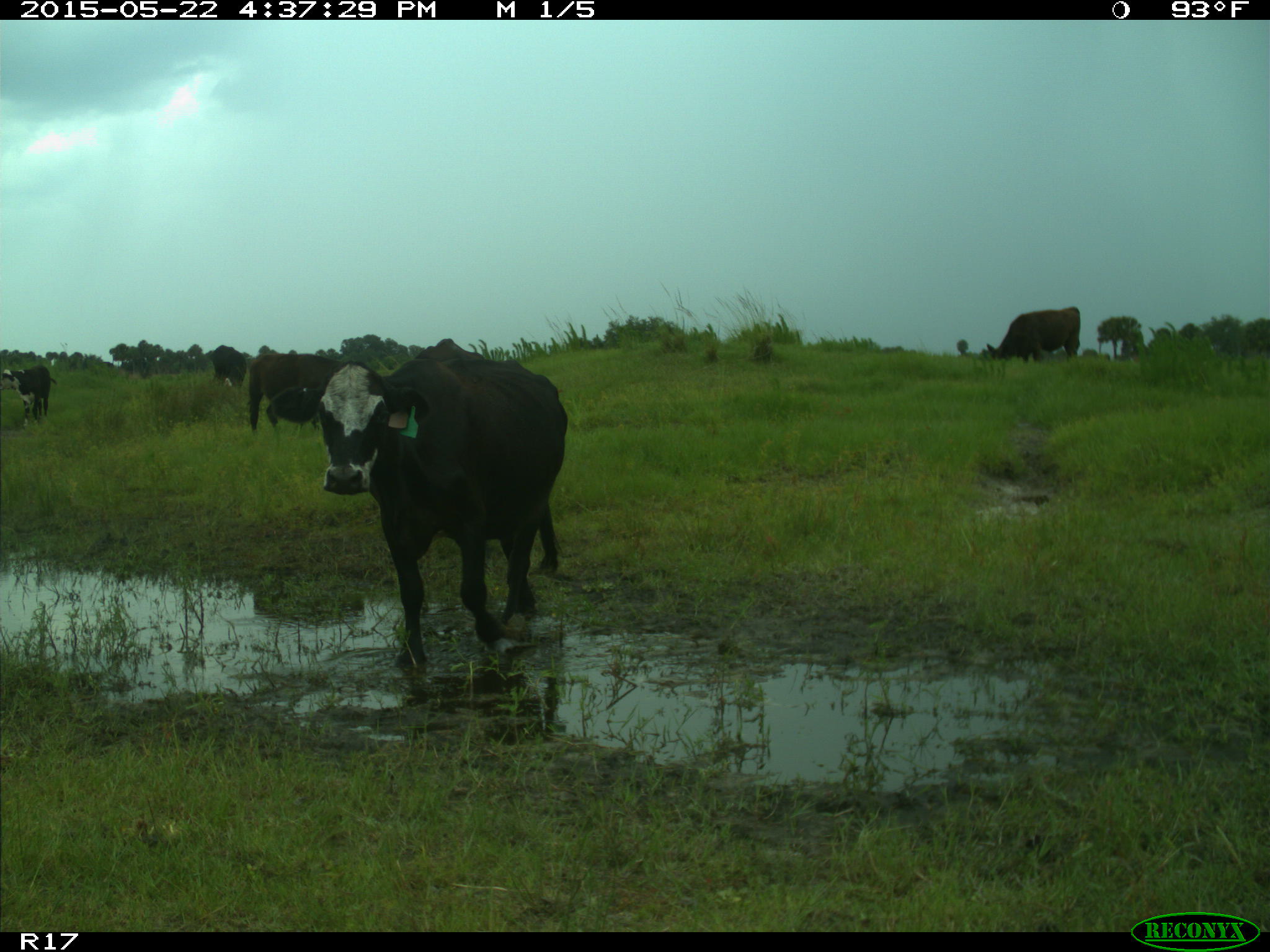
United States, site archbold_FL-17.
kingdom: Animalia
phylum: Chordata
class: Mammalia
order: Artiodactyla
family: Bovidae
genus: Bos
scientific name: Bos taurus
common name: domestic cow